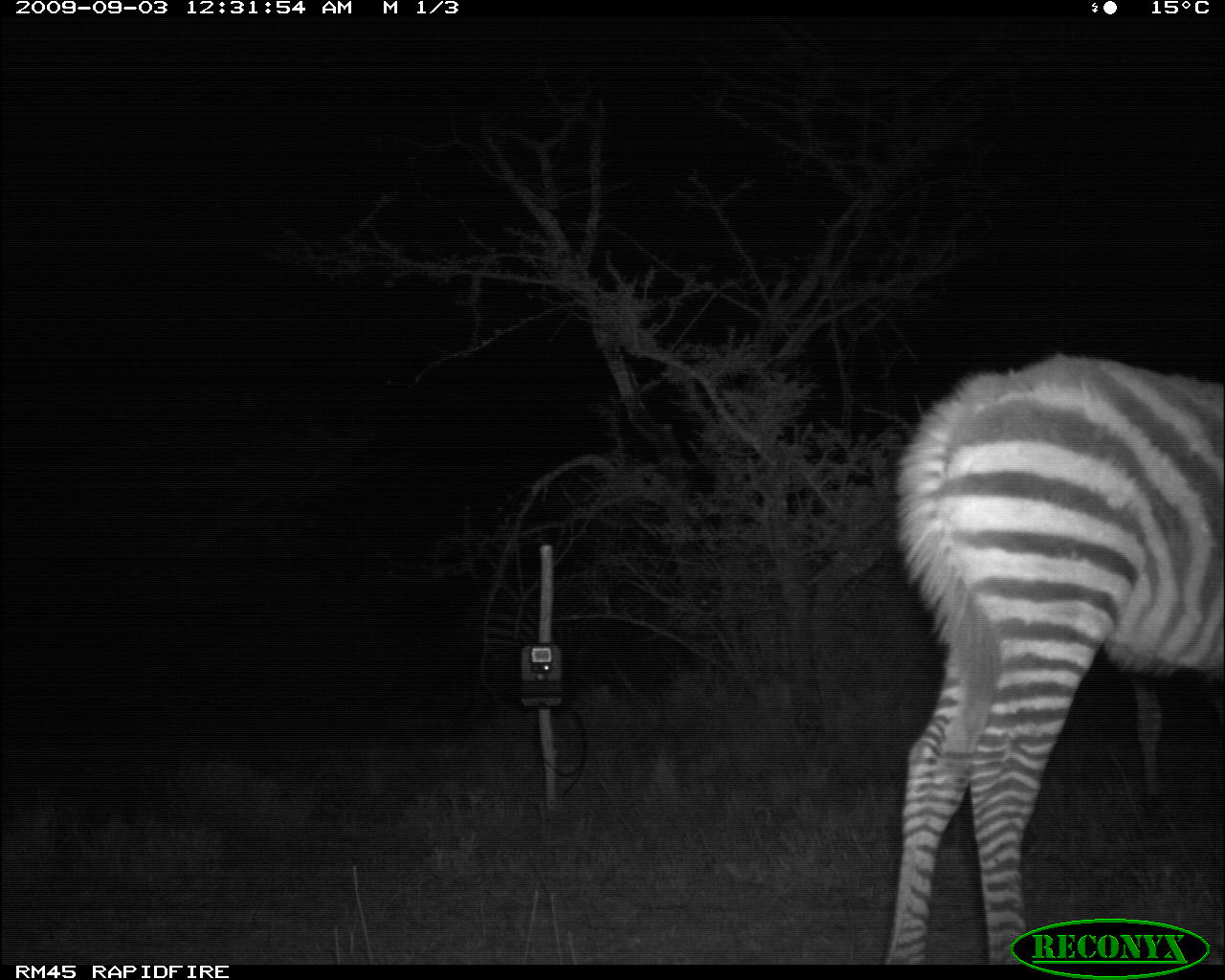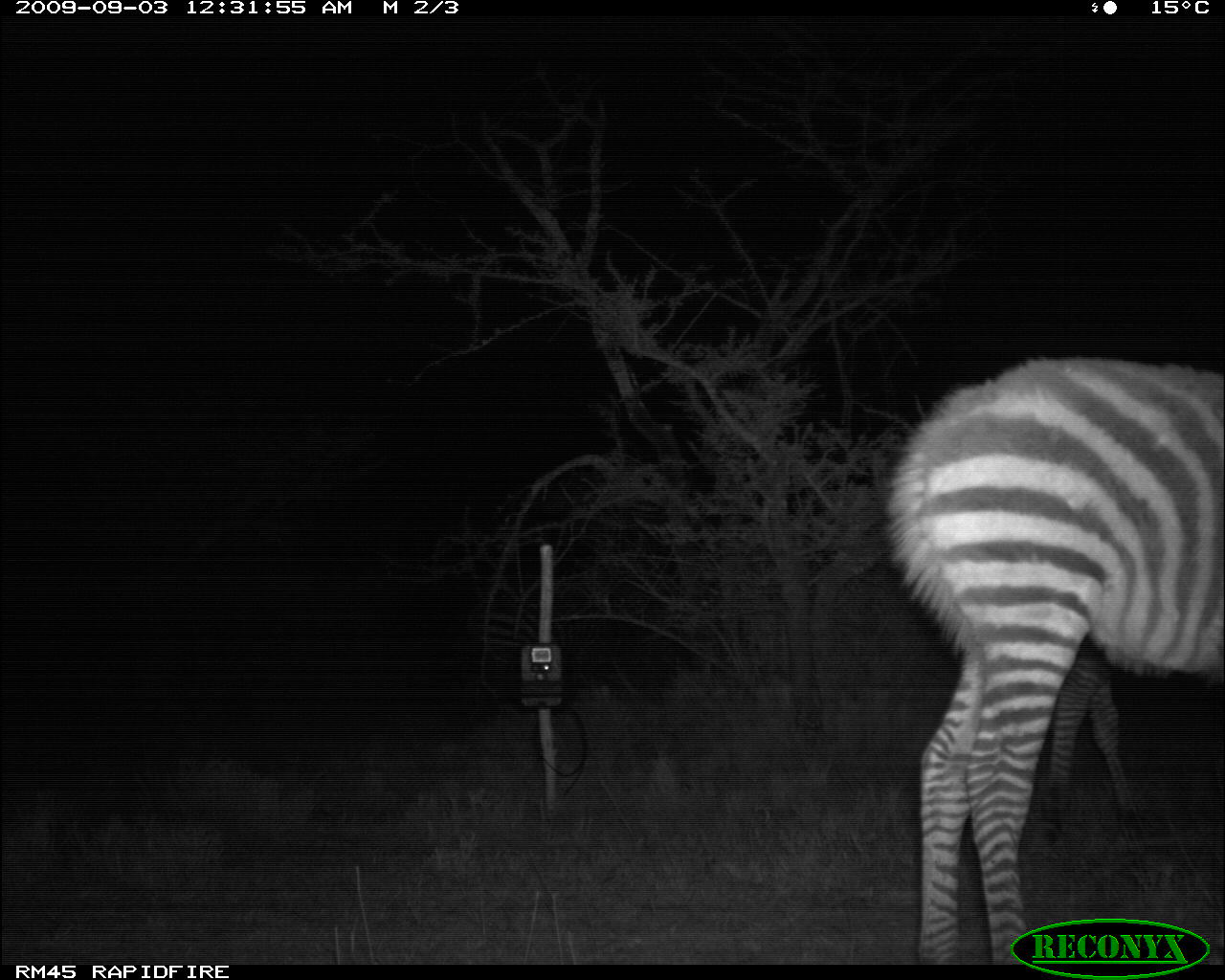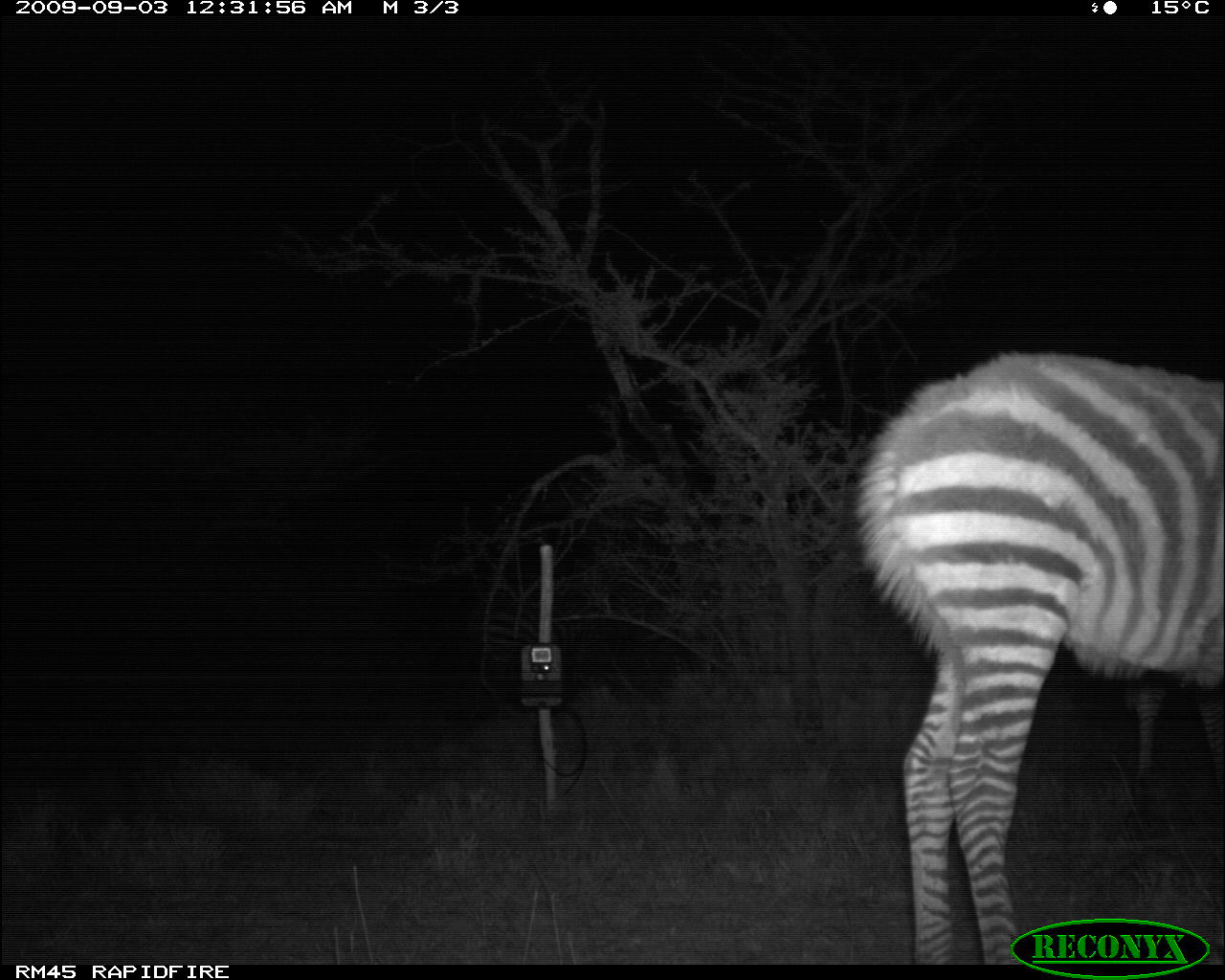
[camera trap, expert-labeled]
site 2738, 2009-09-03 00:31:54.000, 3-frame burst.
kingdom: Animalia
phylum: Chordata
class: Mammalia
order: Perissodactyla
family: Equidae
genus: Equus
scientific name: Equus quagga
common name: plains zebra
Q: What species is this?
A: Equus quagga (plains zebra).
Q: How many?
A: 2.